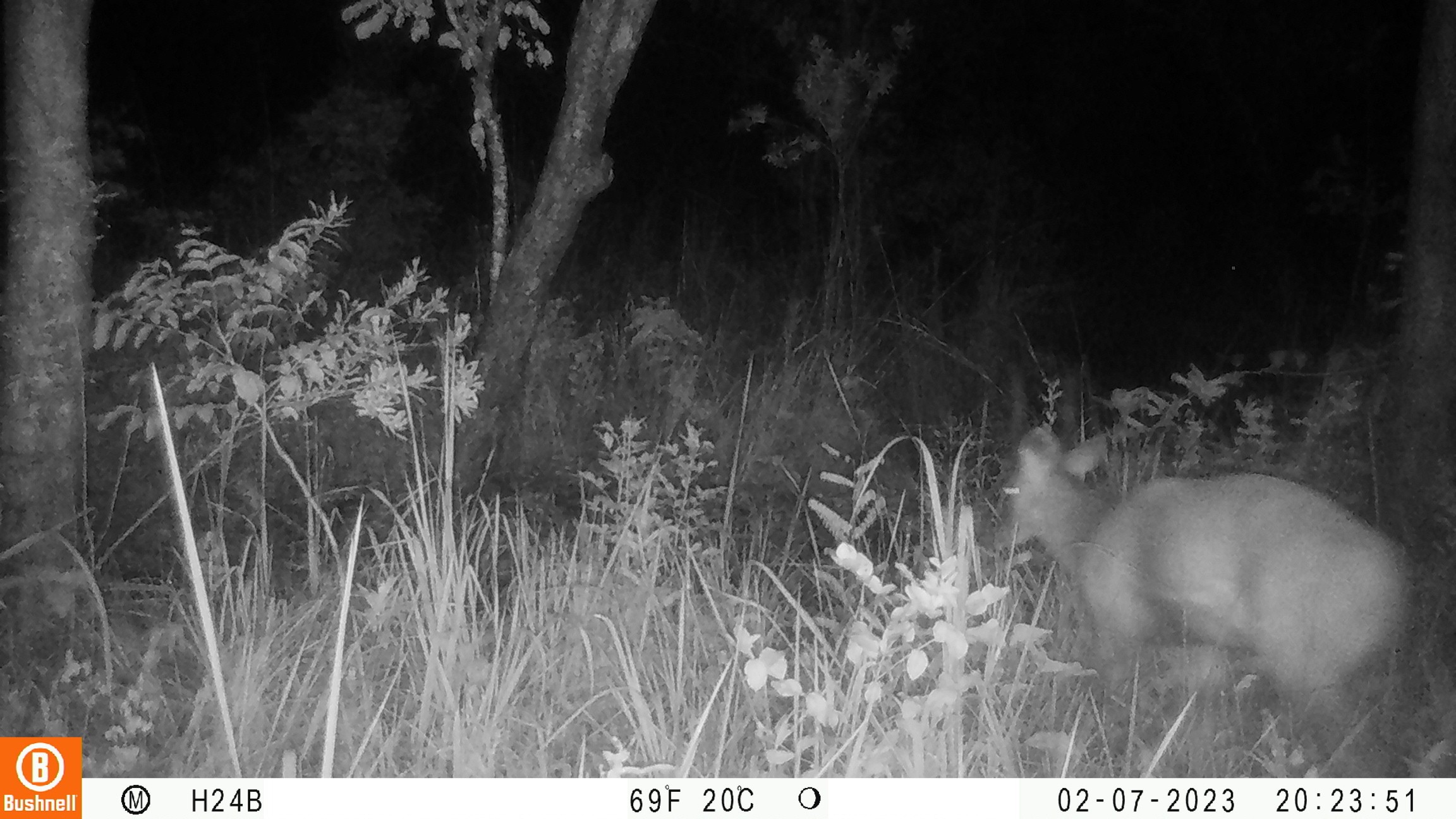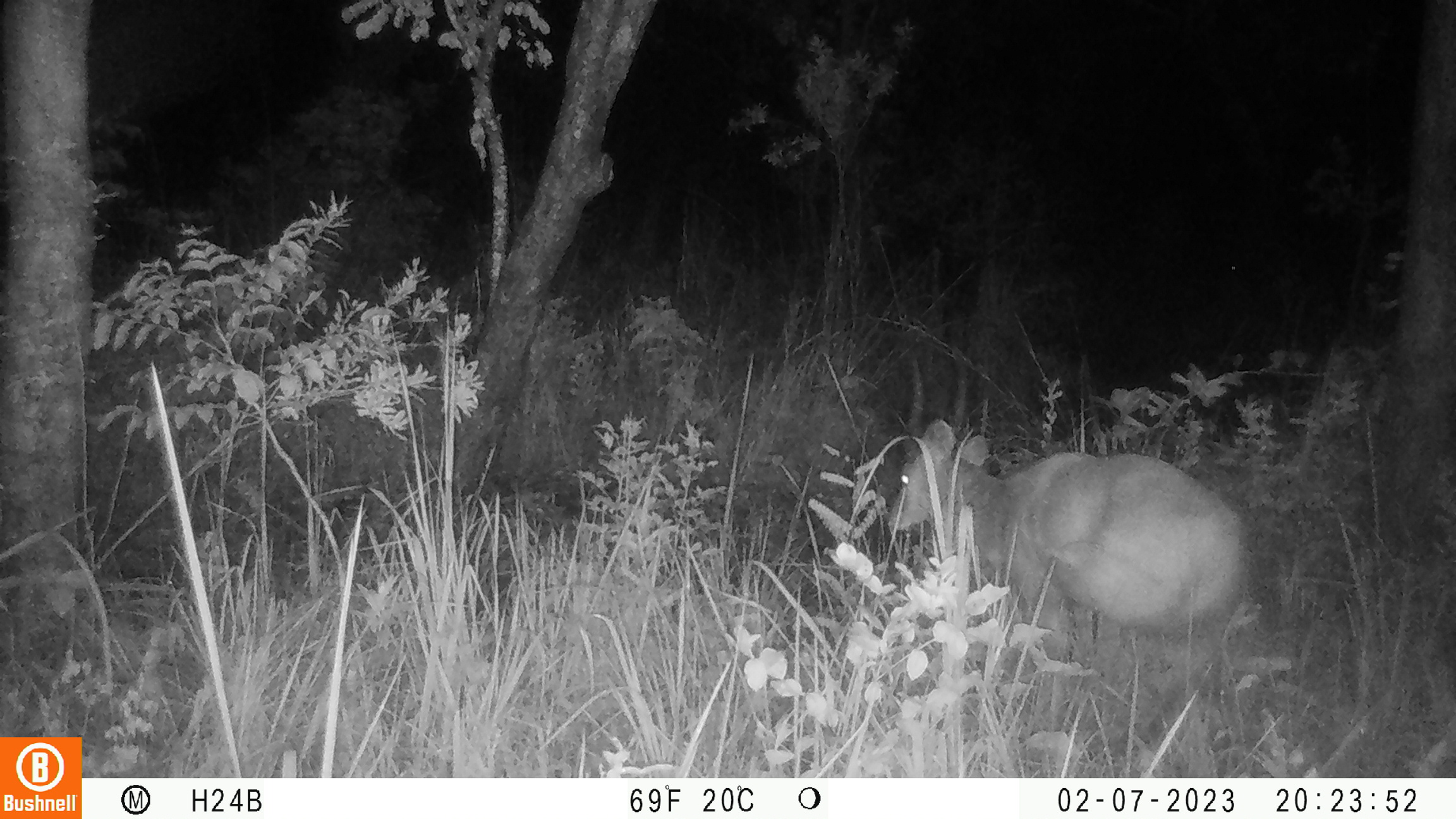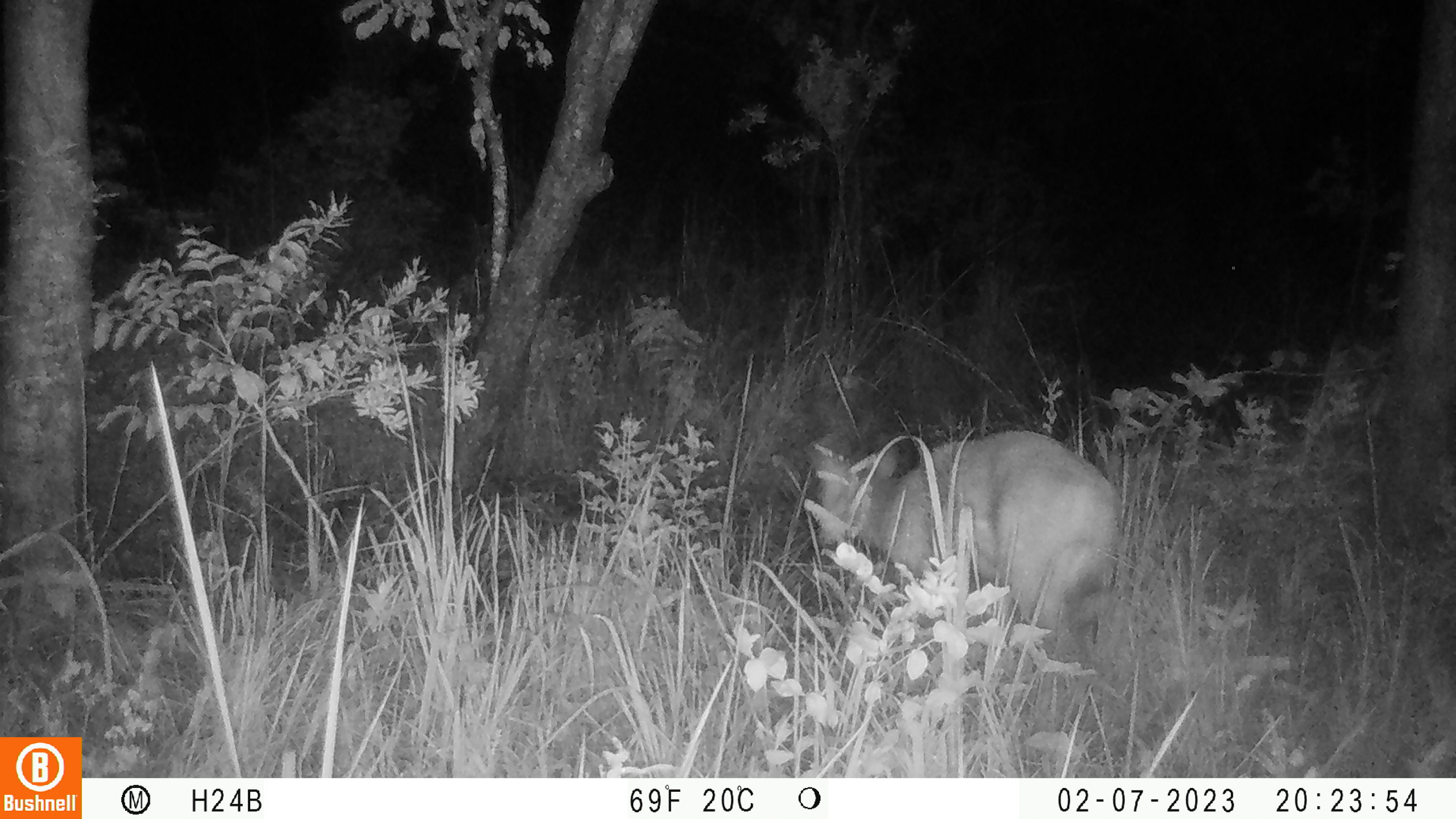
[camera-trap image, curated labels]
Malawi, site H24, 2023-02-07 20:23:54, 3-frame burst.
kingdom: Animalia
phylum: Chordata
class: Mammalia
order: Artiodactyla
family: Bovidae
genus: Tragelaphus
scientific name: Tragelaphus sylvaticus sylvaticus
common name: cape bushbuck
Cape bushbuck (Tragelaphus sylvaticus sylvaticus), count 1.